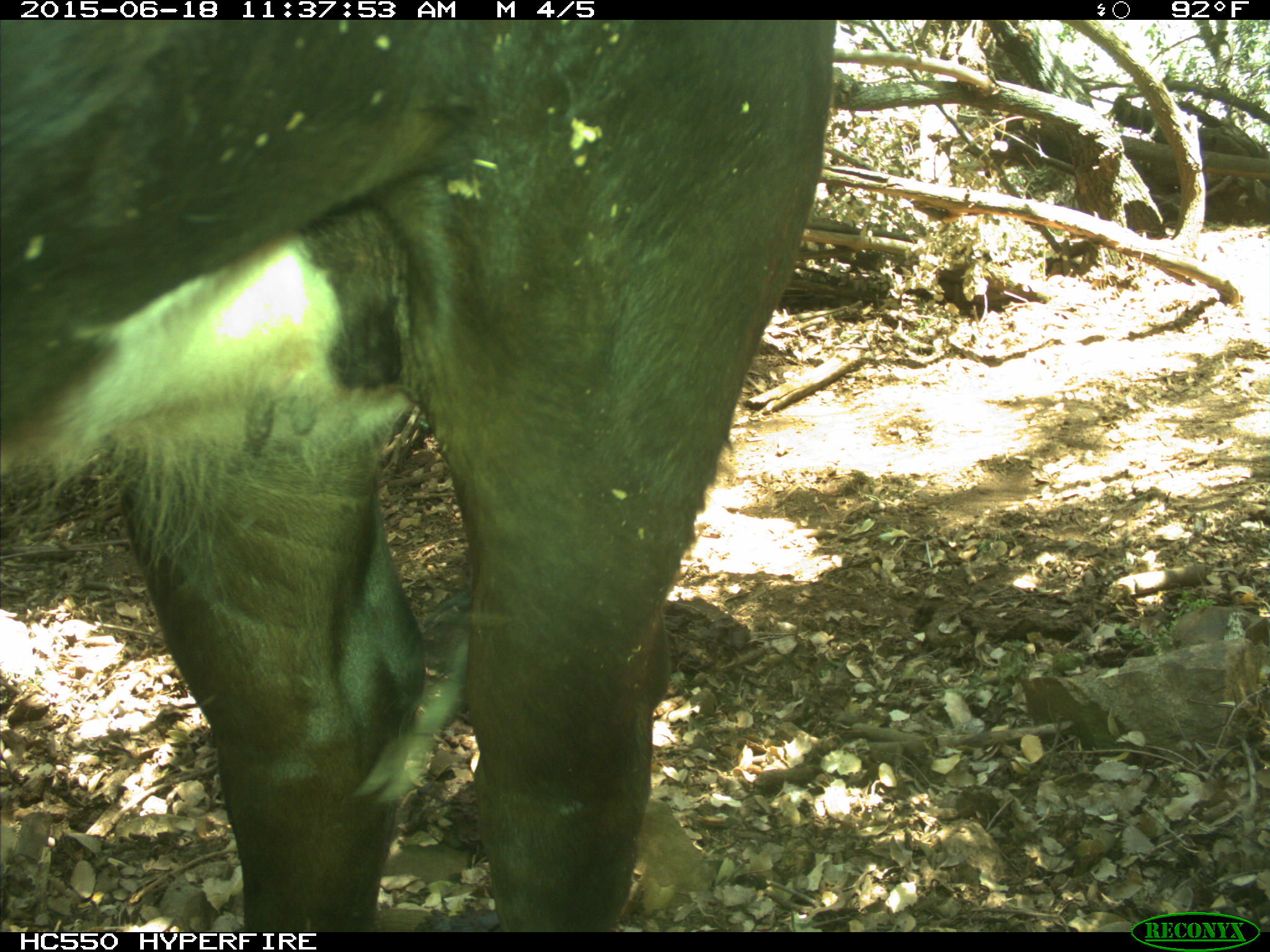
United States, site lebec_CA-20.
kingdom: Animalia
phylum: Chordata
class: Mammalia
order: Artiodactyla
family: Bovidae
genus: Bos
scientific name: Bos taurus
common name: domestic cow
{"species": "Bos taurus (domestic cow)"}